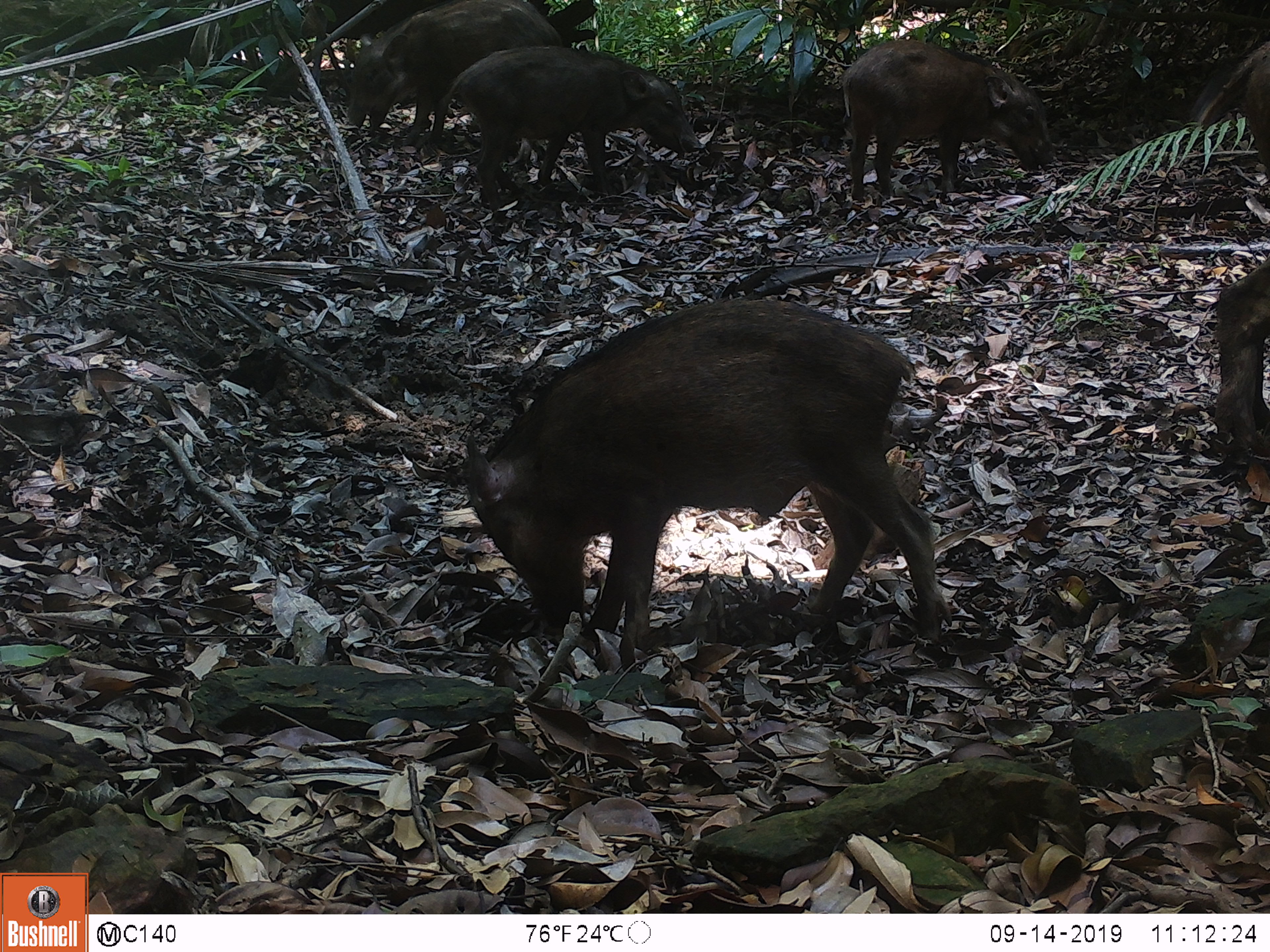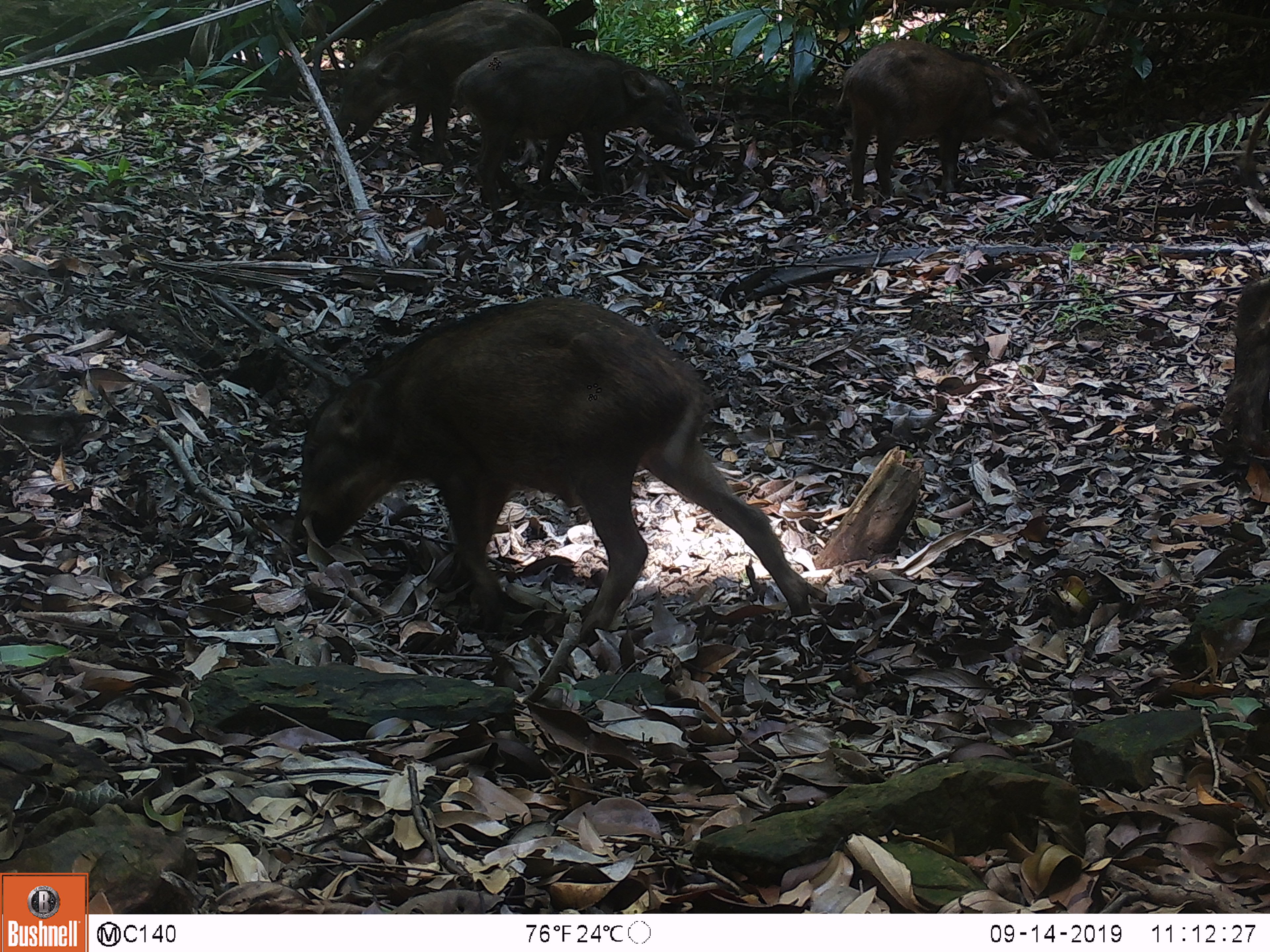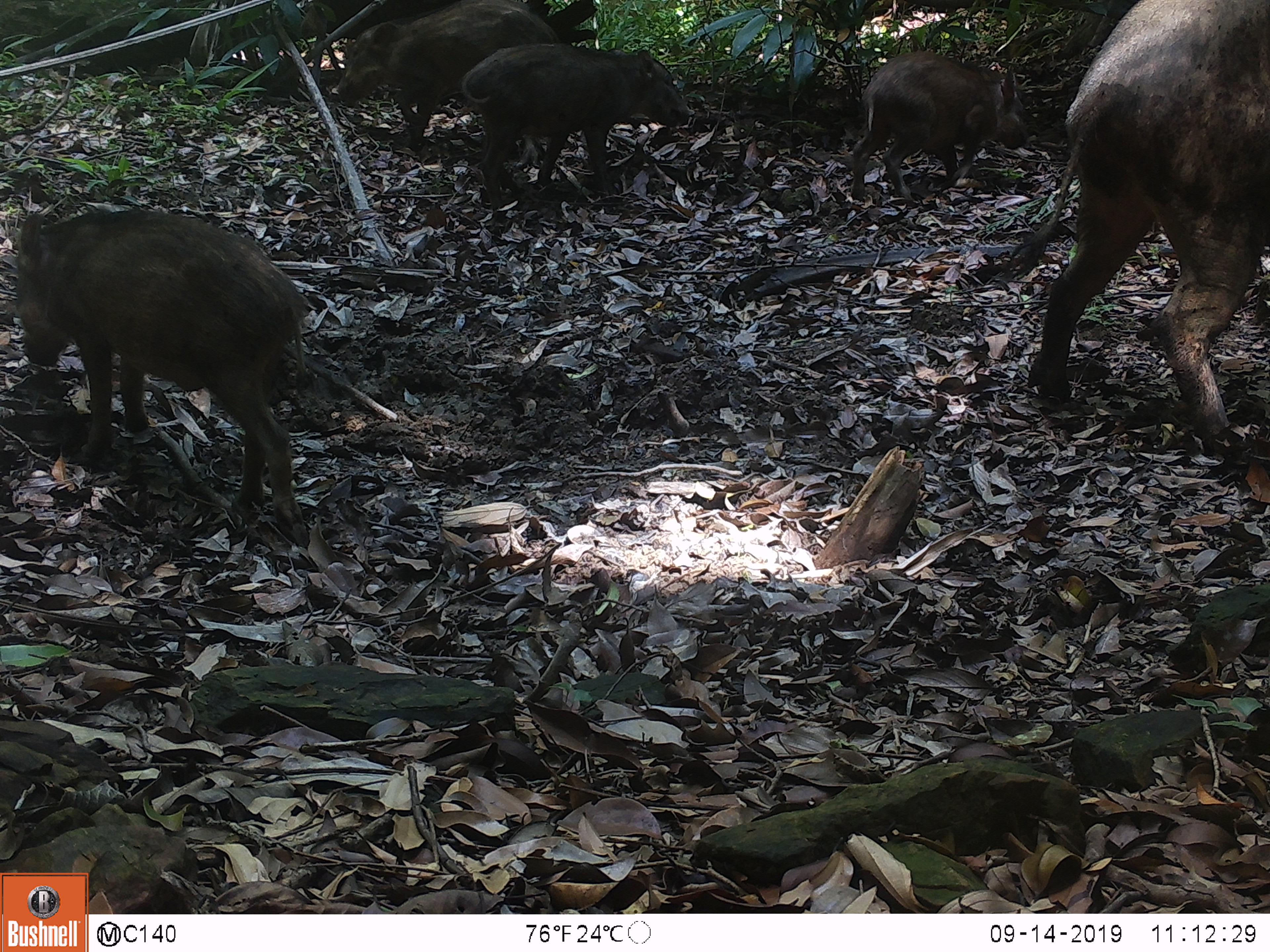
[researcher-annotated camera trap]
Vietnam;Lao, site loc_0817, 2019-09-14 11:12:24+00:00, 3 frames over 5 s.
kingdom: Animalia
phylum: Chordata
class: Mammalia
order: Artiodactyla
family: Suidae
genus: Sus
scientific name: Sus scrofa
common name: eurasian wild pig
Eurasian wild pig (Sus scrofa). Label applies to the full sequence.